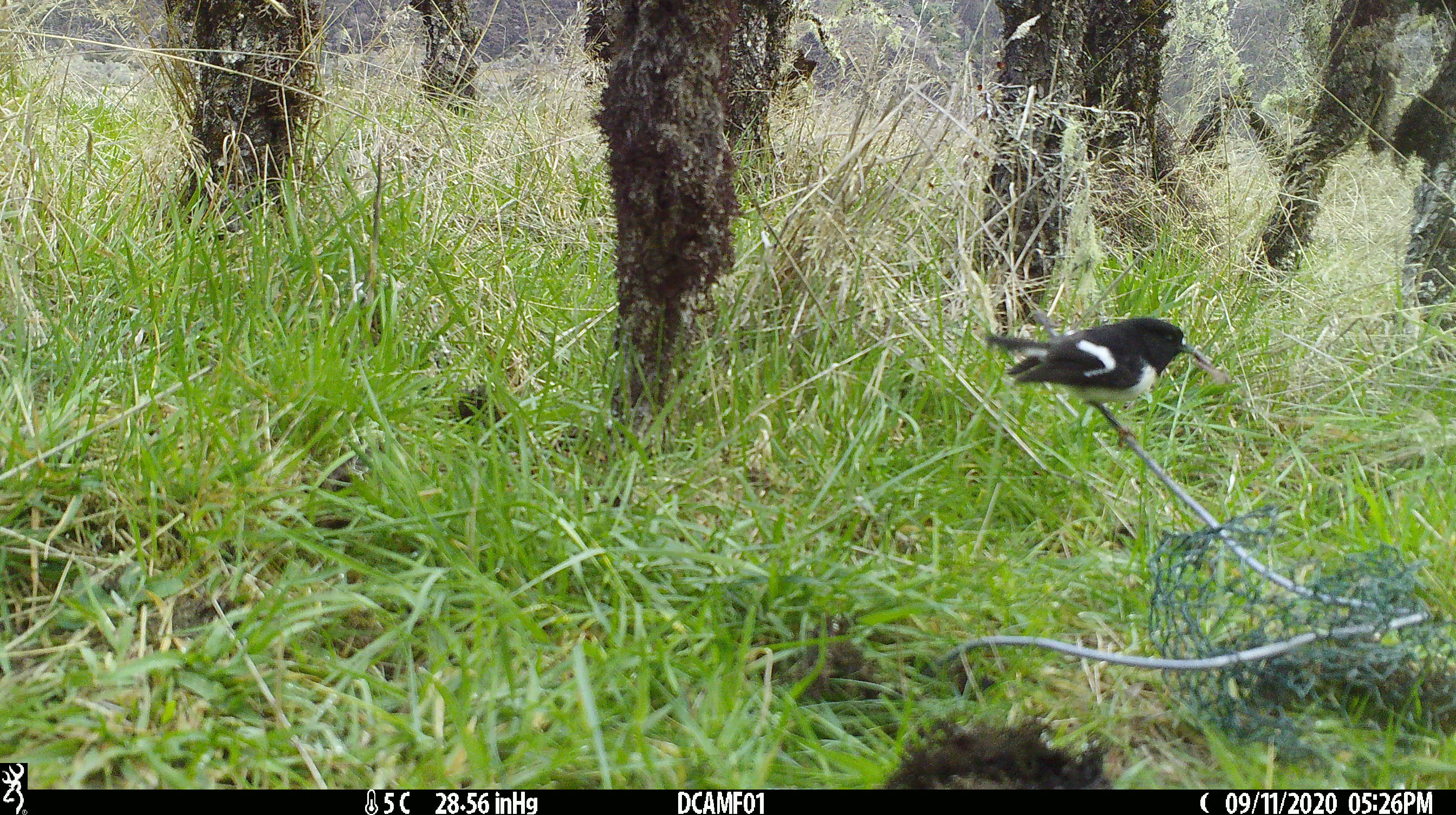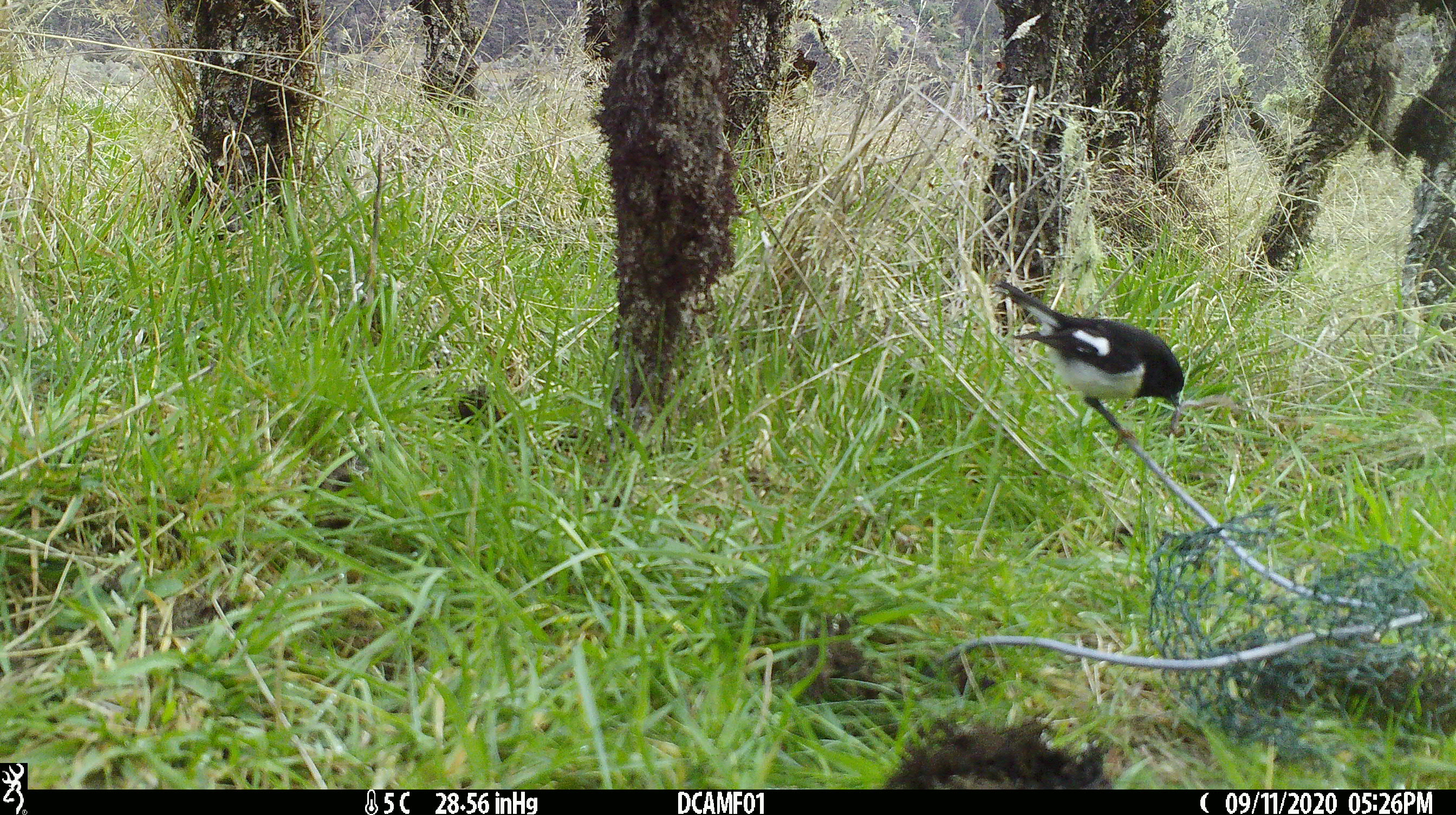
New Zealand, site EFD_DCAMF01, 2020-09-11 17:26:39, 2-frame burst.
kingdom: Animalia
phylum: Chordata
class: Aves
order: Passeriformes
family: Petroicidae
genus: Petroica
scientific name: Petroica macrocephala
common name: tomtit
Tomtit (Petroica macrocephala).